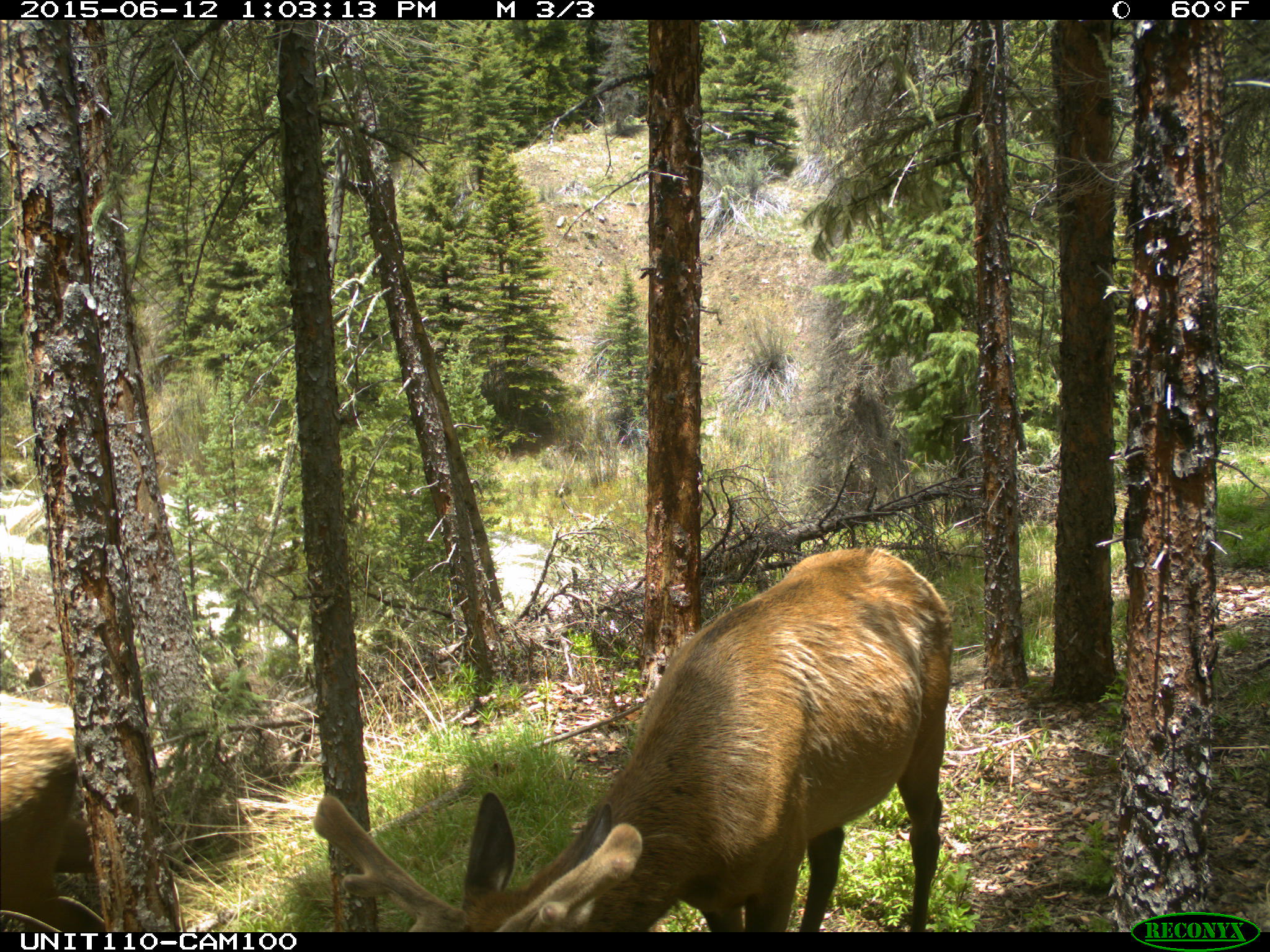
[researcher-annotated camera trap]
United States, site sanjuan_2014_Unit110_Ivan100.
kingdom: Animalia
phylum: Chordata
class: Mammalia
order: Artiodactyla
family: Cervidae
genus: Cervus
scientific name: Cervus elaphus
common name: red deer